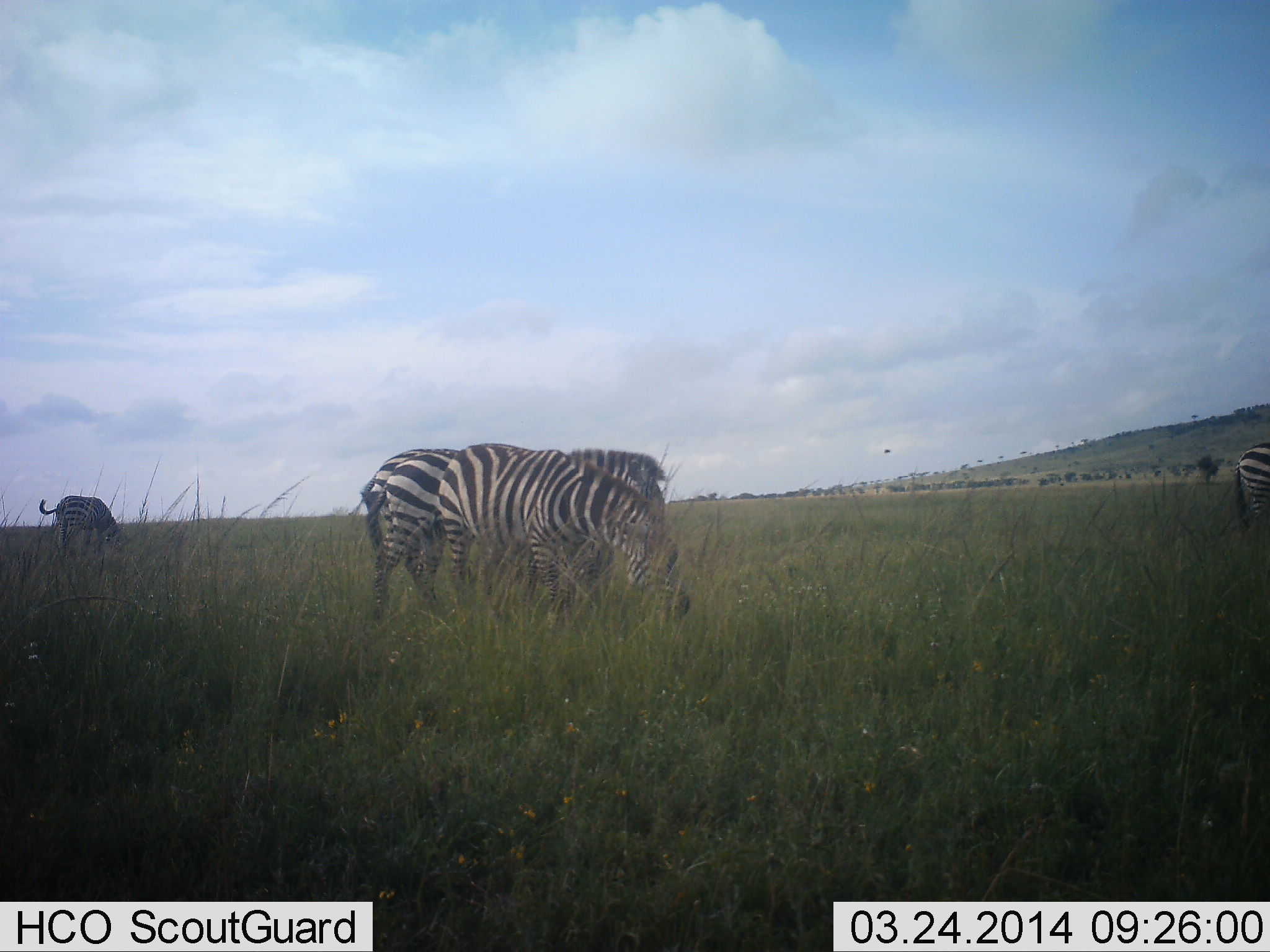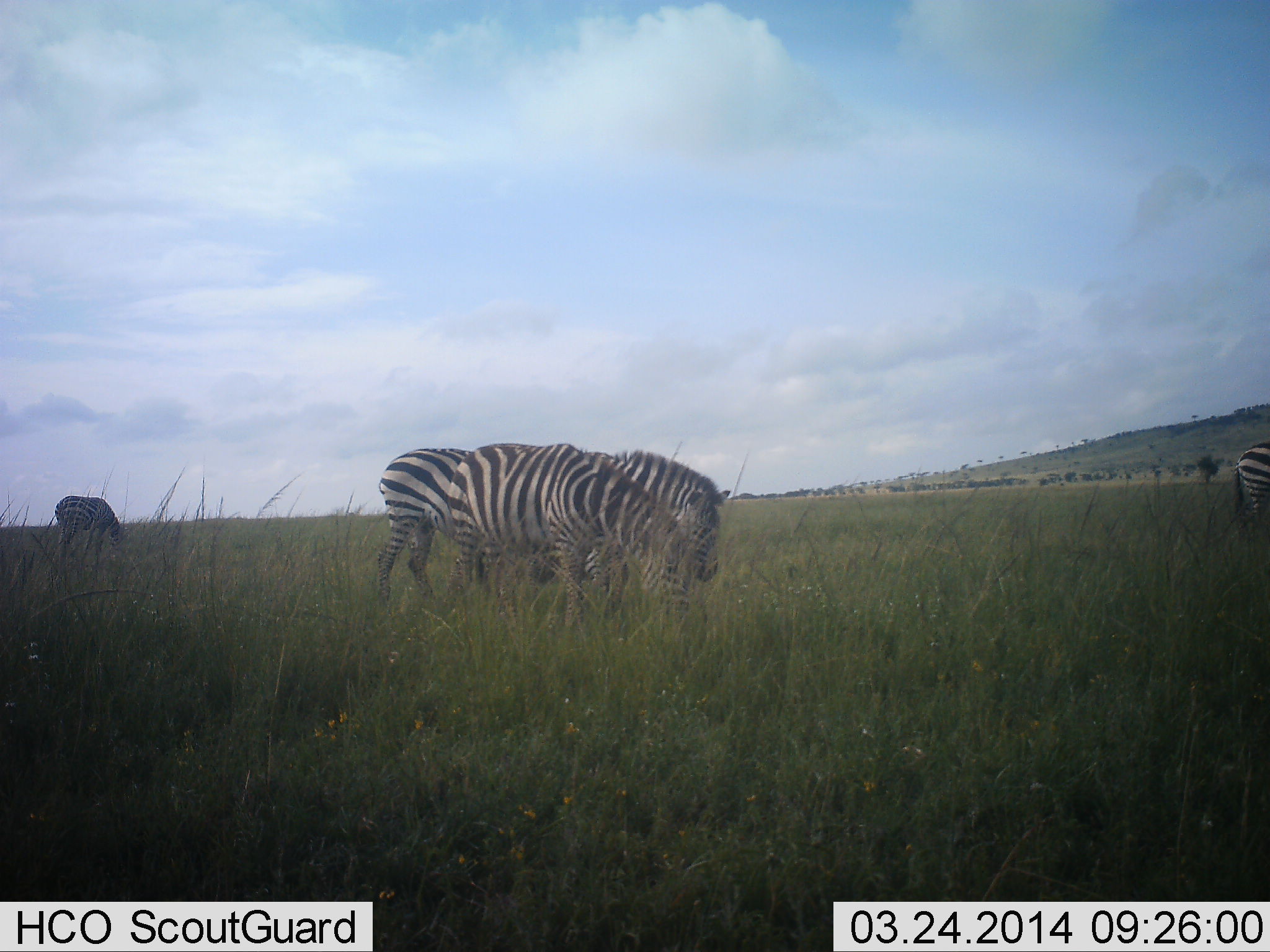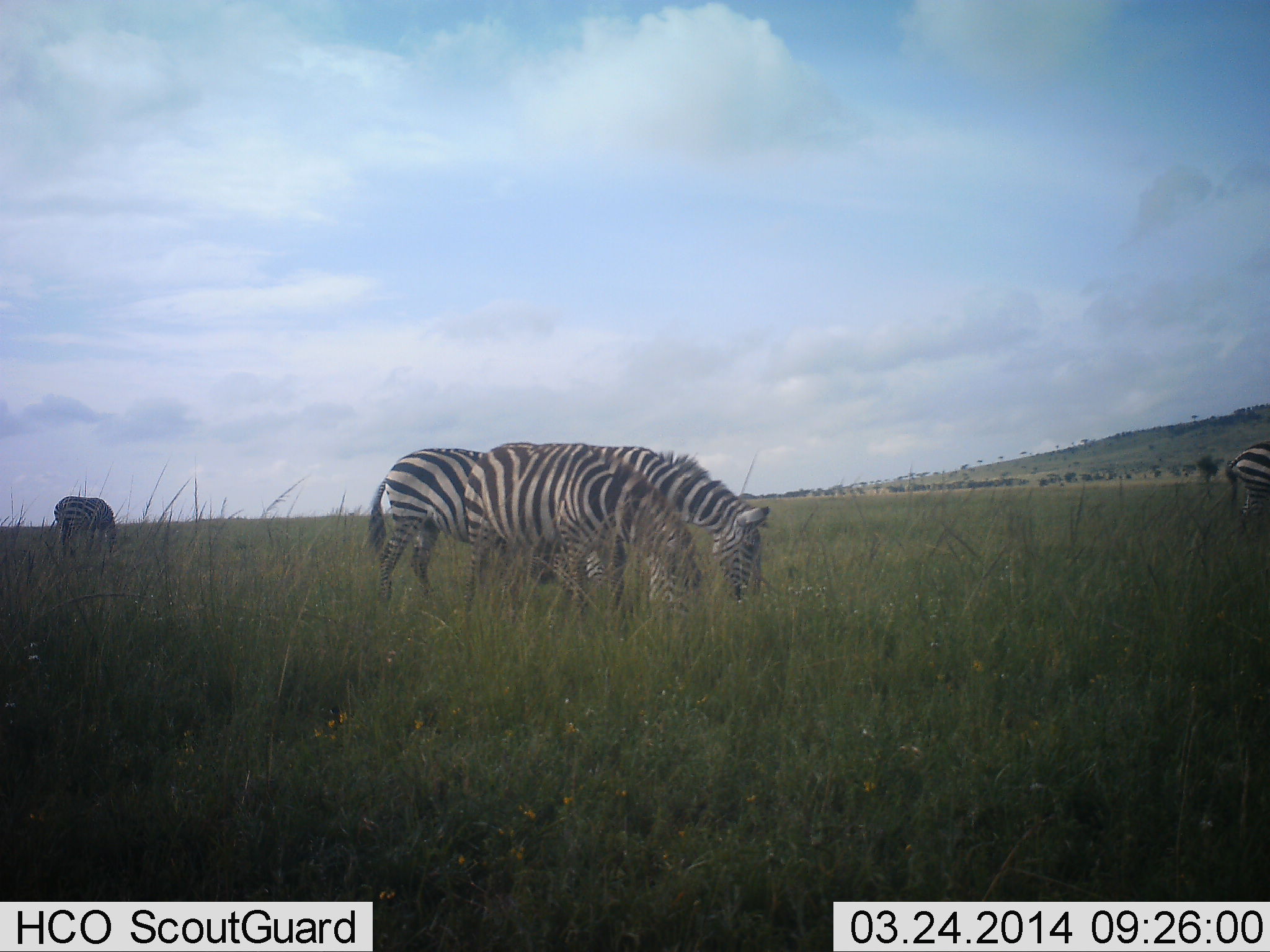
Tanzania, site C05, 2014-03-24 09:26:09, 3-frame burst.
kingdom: Animalia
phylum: Chordata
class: Mammalia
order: Perissodactyla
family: Equidae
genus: Equus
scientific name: Equus quagga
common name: plains zebra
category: zebra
Zebra (plains zebra) (Equus quagga), count 5. Behavior (volunteer vote fractions): standing 17%, resting 0%, moving 8%, interacting 0%. Young present (vote fraction): 0%. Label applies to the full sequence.